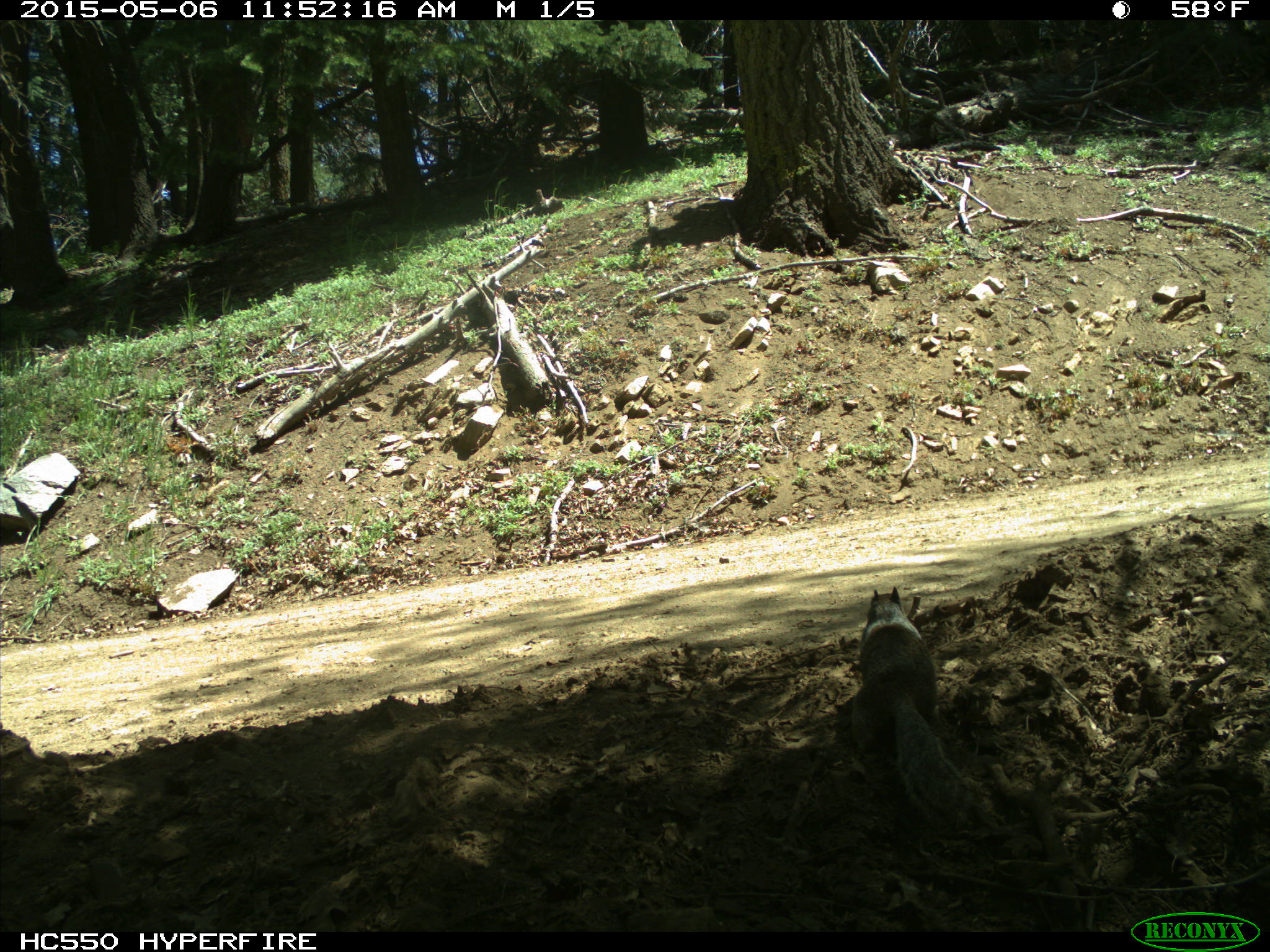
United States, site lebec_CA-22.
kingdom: Animalia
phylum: Chordata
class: Mammalia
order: Rodentia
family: Sciuridae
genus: Otospermophilus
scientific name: Otospermophilus beecheyi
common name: california ground squirrel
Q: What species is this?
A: Otospermophilus beecheyi (california ground squirrel).